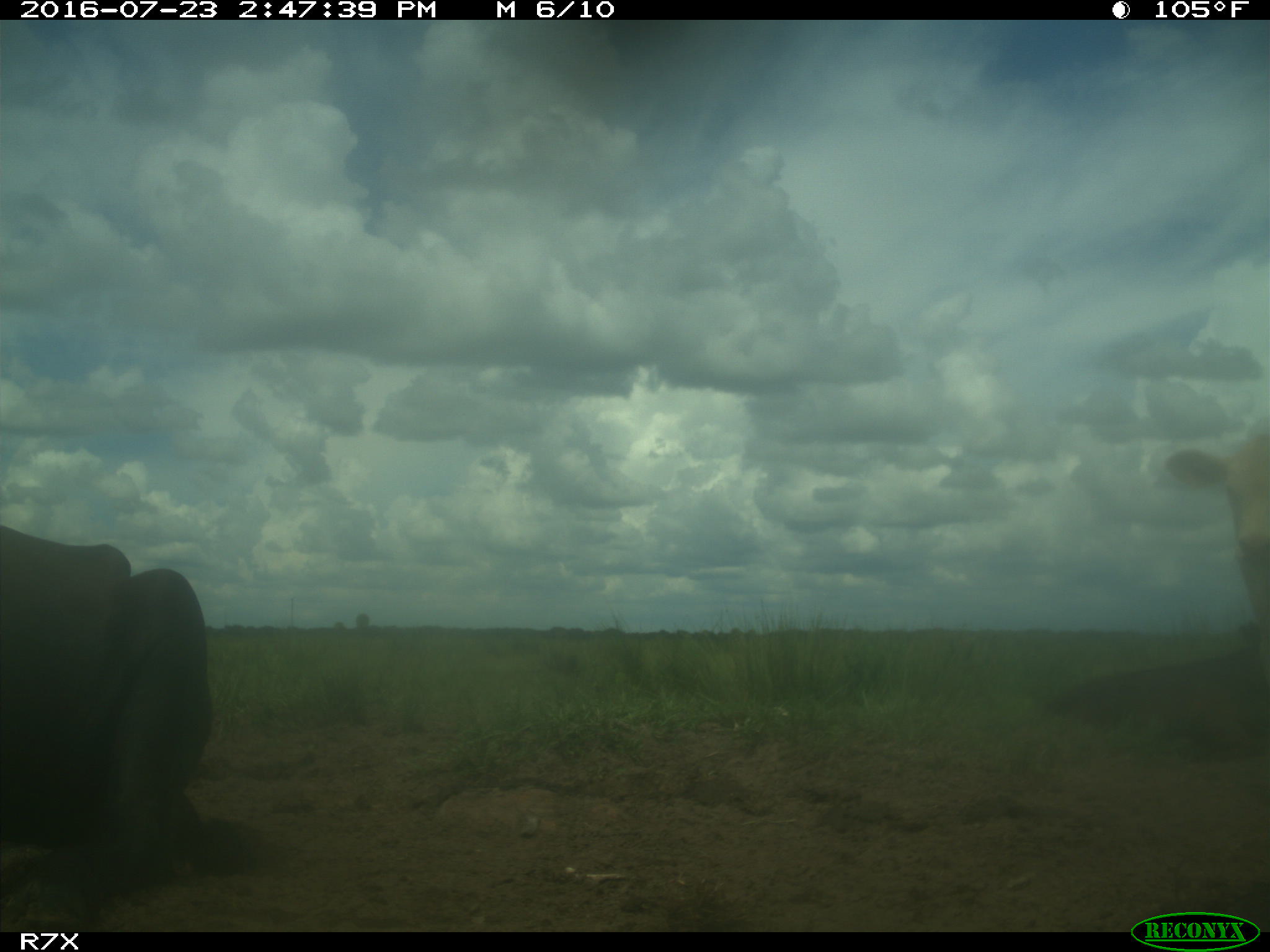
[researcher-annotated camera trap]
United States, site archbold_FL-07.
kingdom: Animalia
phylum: Chordata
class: Mammalia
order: Artiodactyla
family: Bovidae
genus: Bos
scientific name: Bos taurus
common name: domestic cow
Bos taurus (domestic cow).